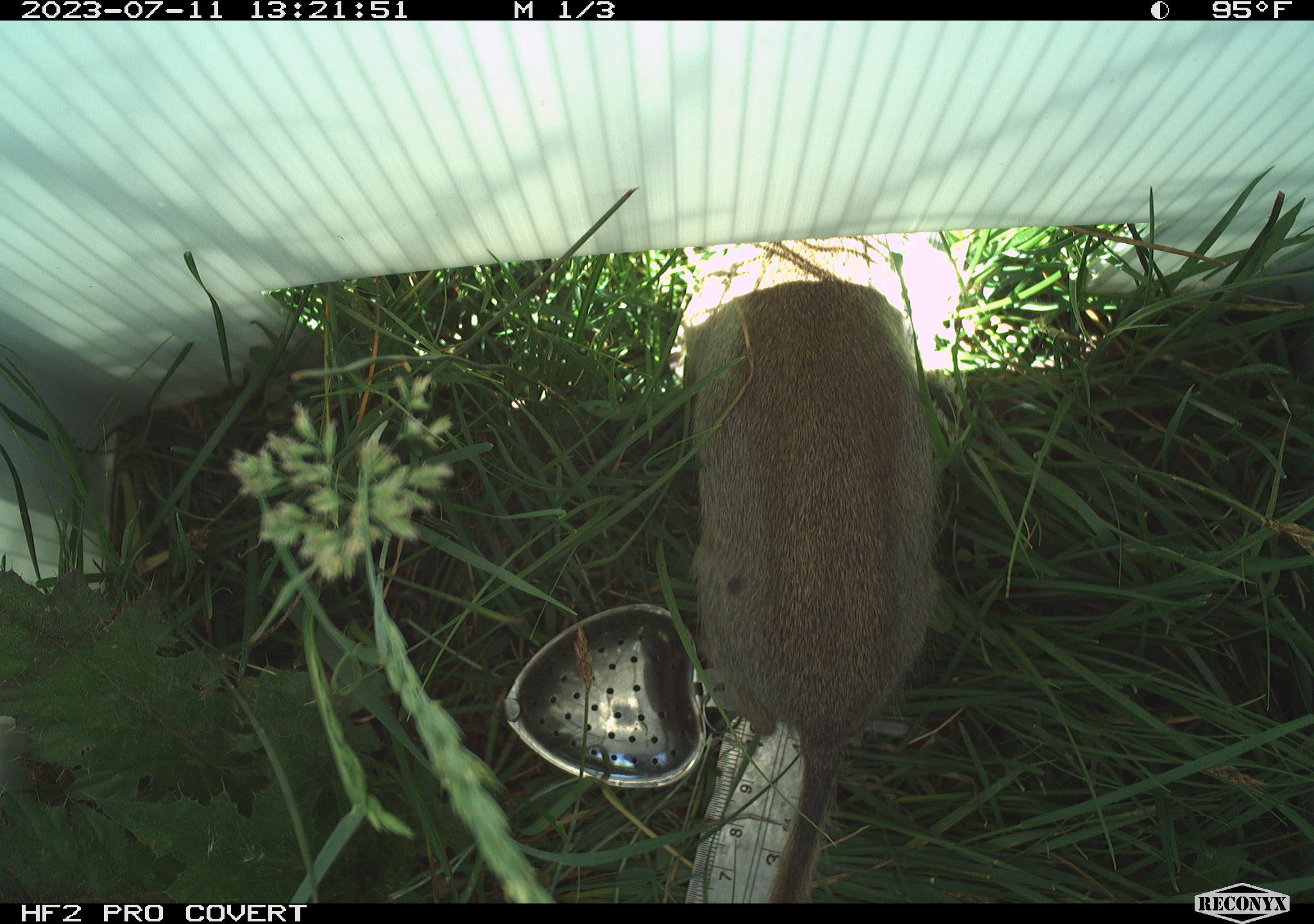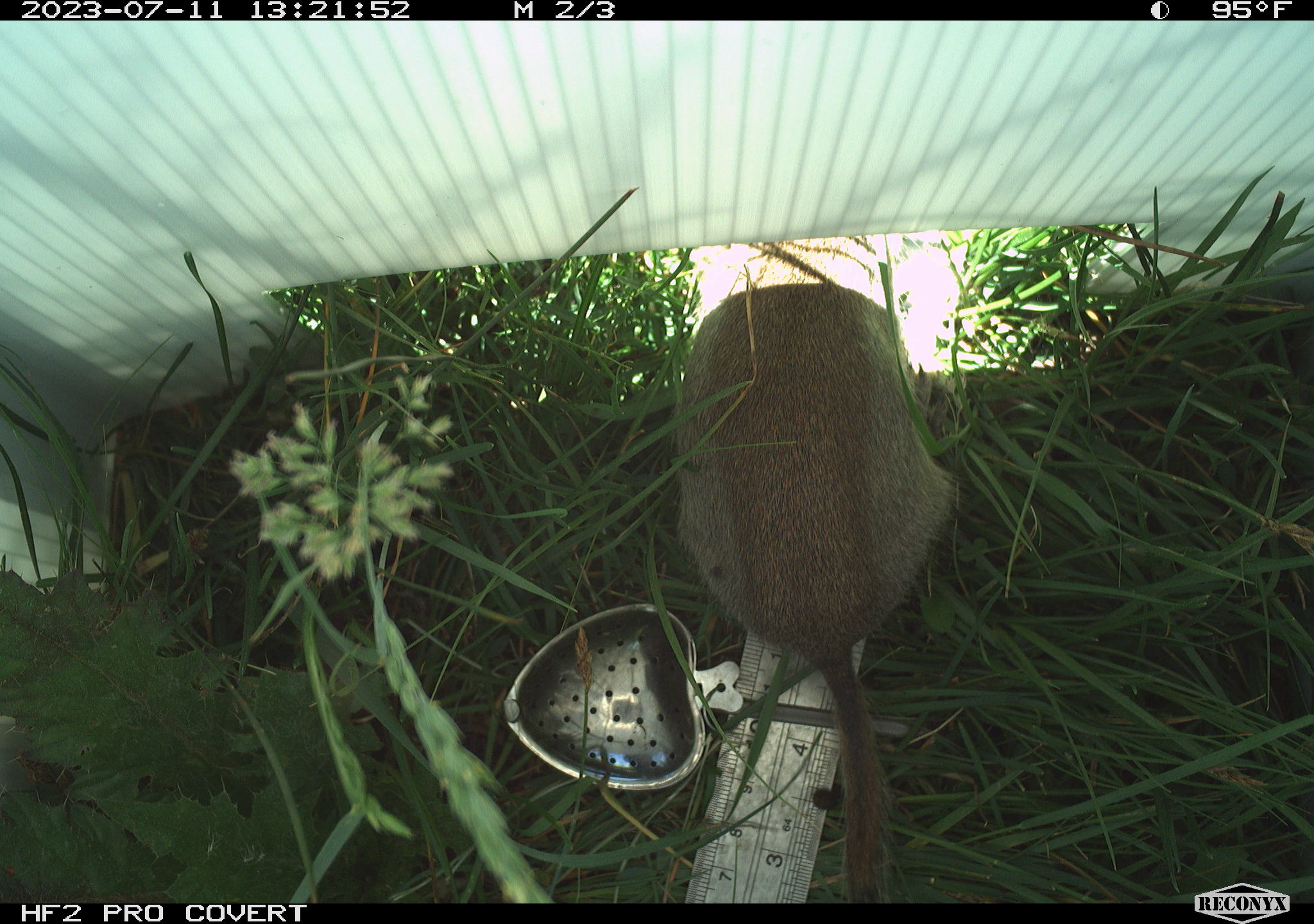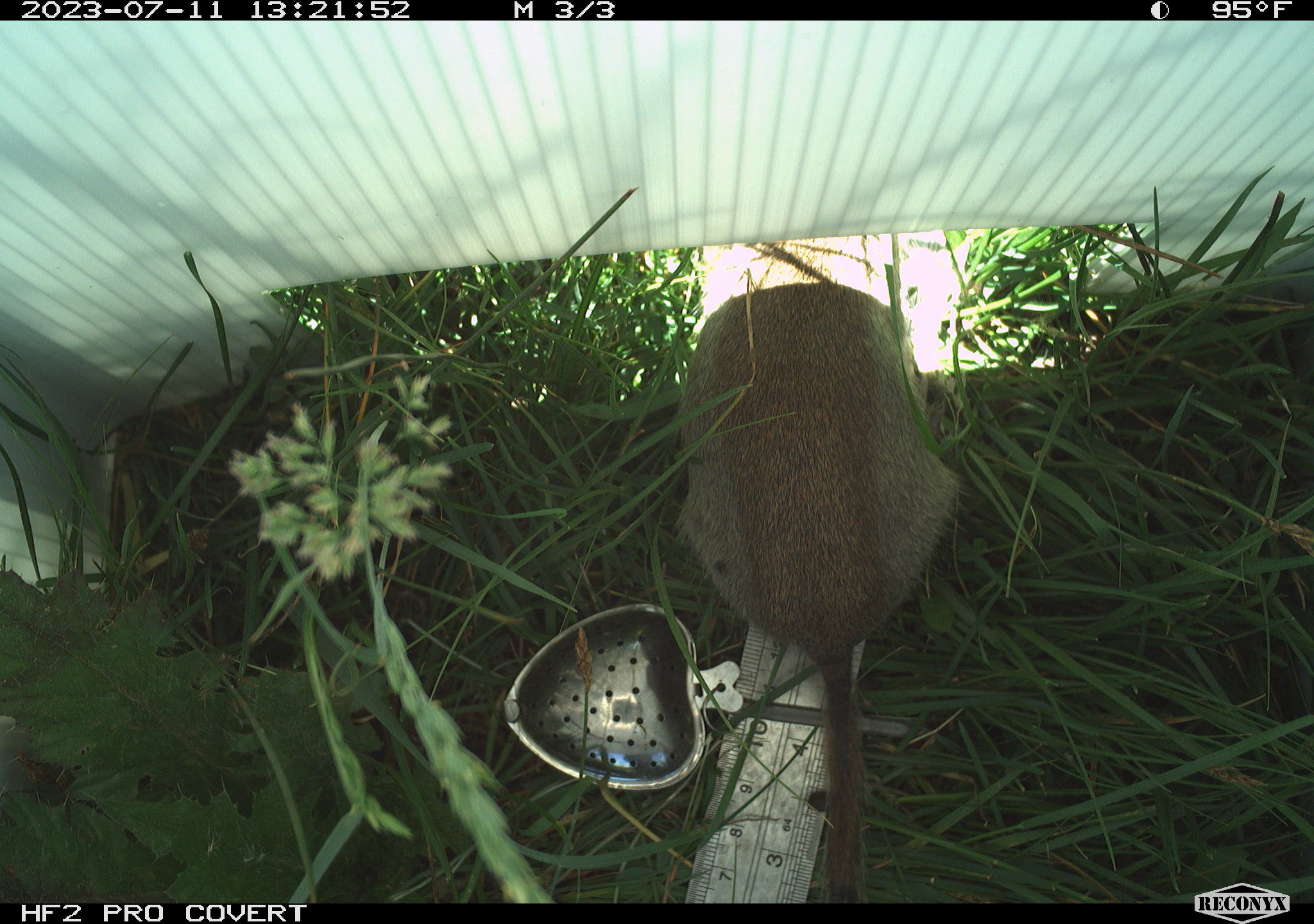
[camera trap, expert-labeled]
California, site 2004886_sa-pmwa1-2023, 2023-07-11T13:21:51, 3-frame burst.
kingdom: Animalia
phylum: Chordata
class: Mammalia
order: Rodentia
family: Sciuridae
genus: Urocitellus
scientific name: Urocitellus beldingi beldingi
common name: belding's ground squirrel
Belding's ground squirrel (Urocitellus beldingi beldingi).